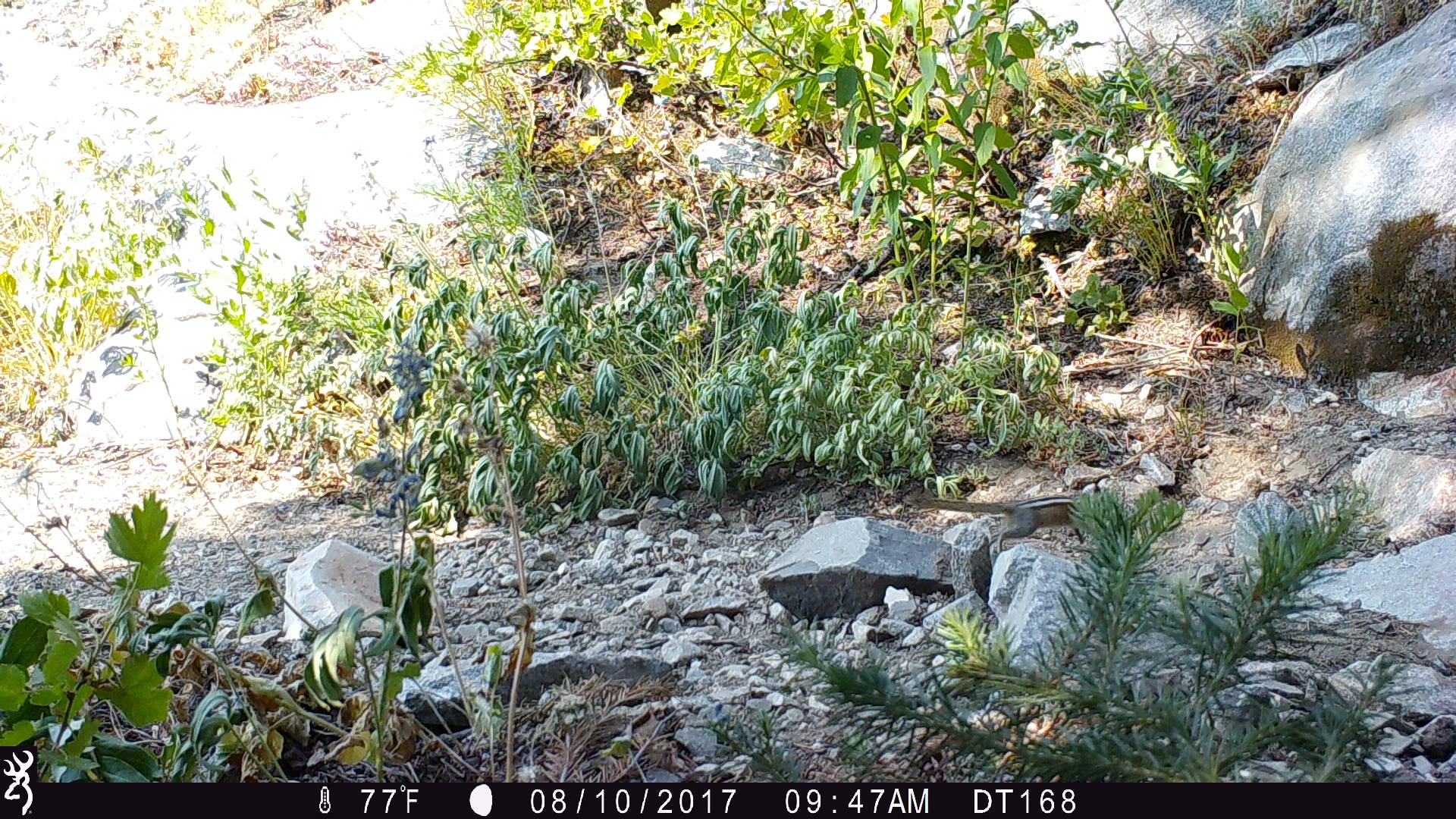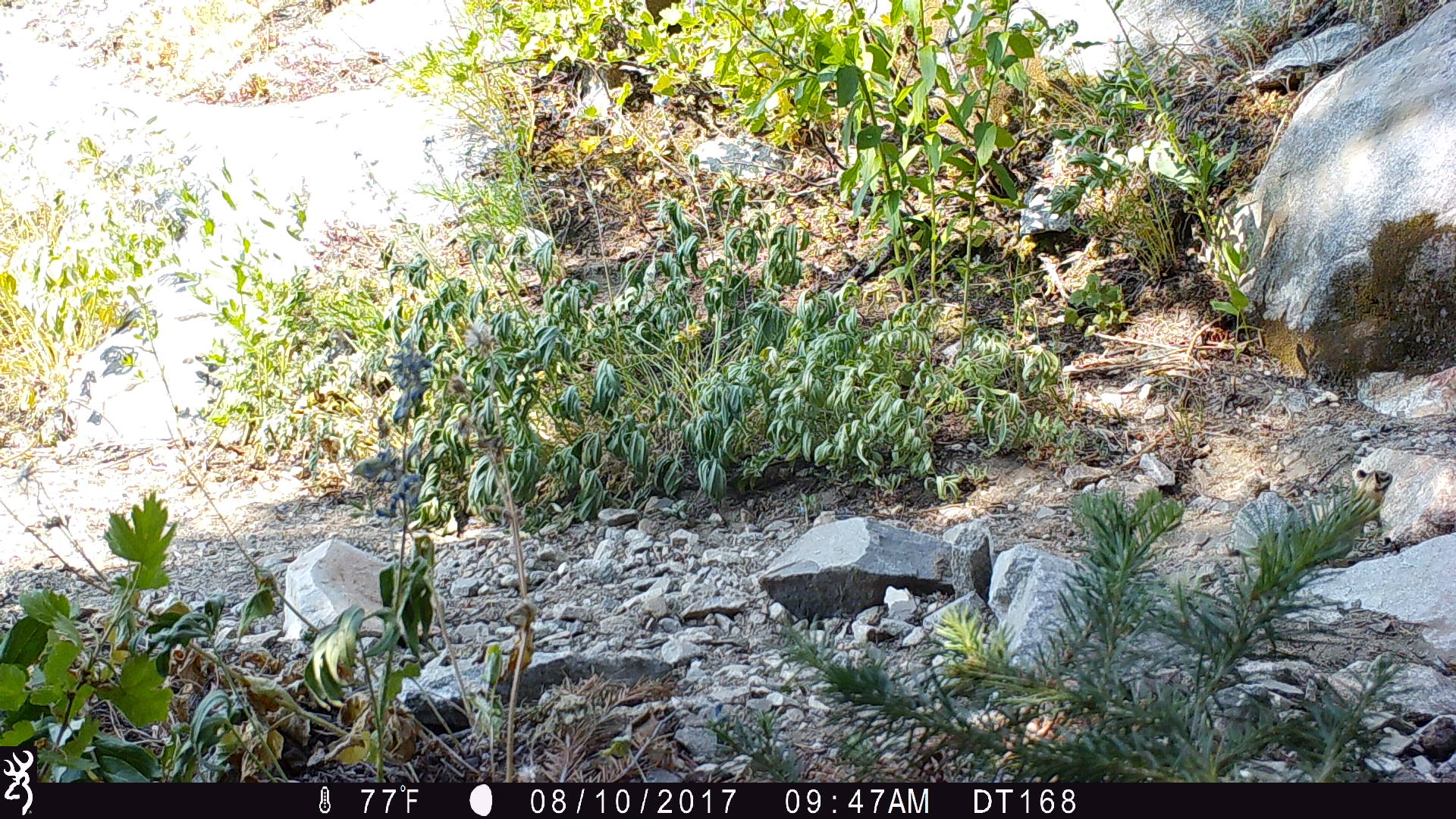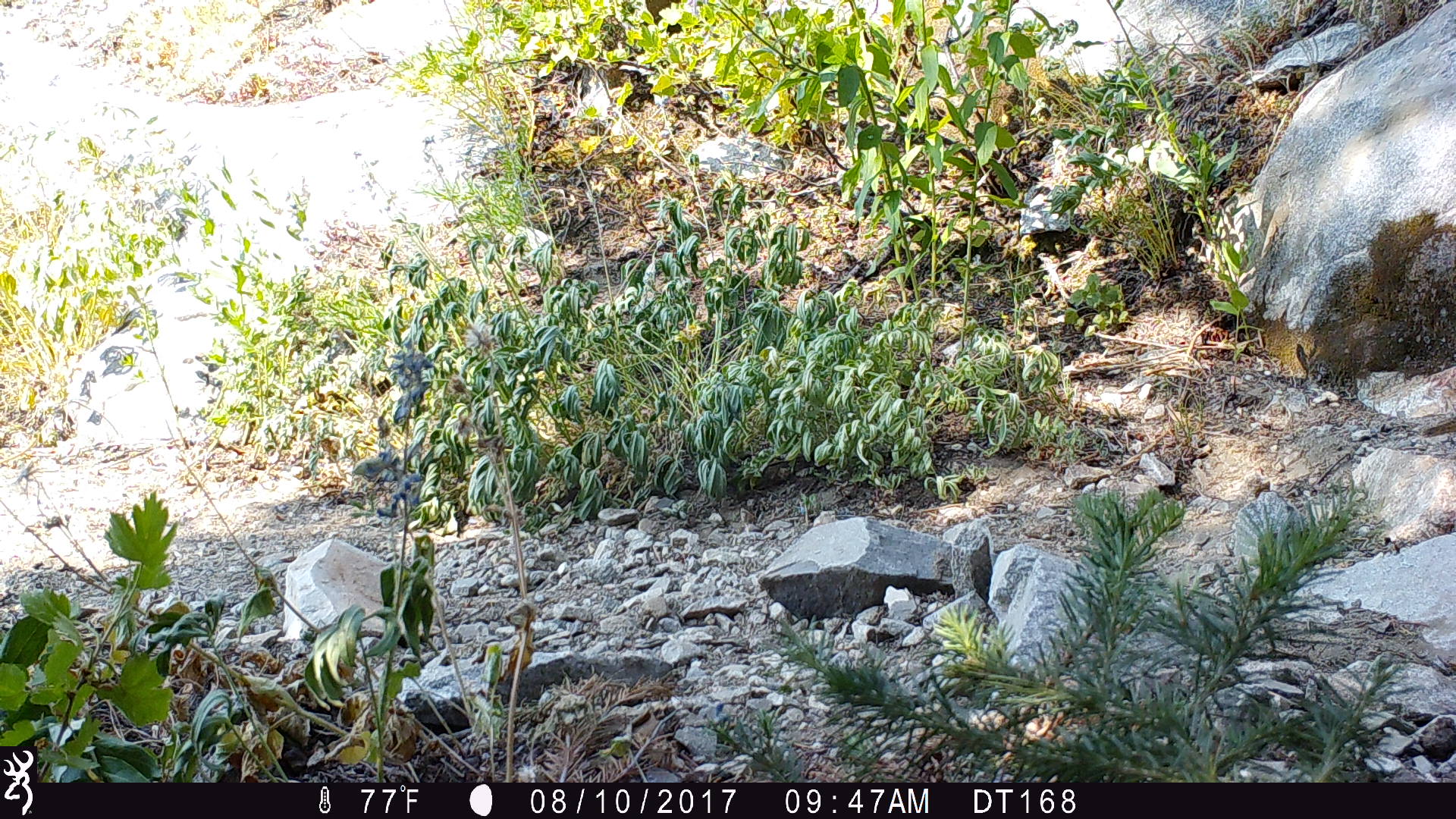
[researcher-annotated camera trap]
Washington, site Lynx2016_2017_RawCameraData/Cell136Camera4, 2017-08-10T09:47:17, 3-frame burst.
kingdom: Animalia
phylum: Chordata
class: Mammalia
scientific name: Mammalia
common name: small mammal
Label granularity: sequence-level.